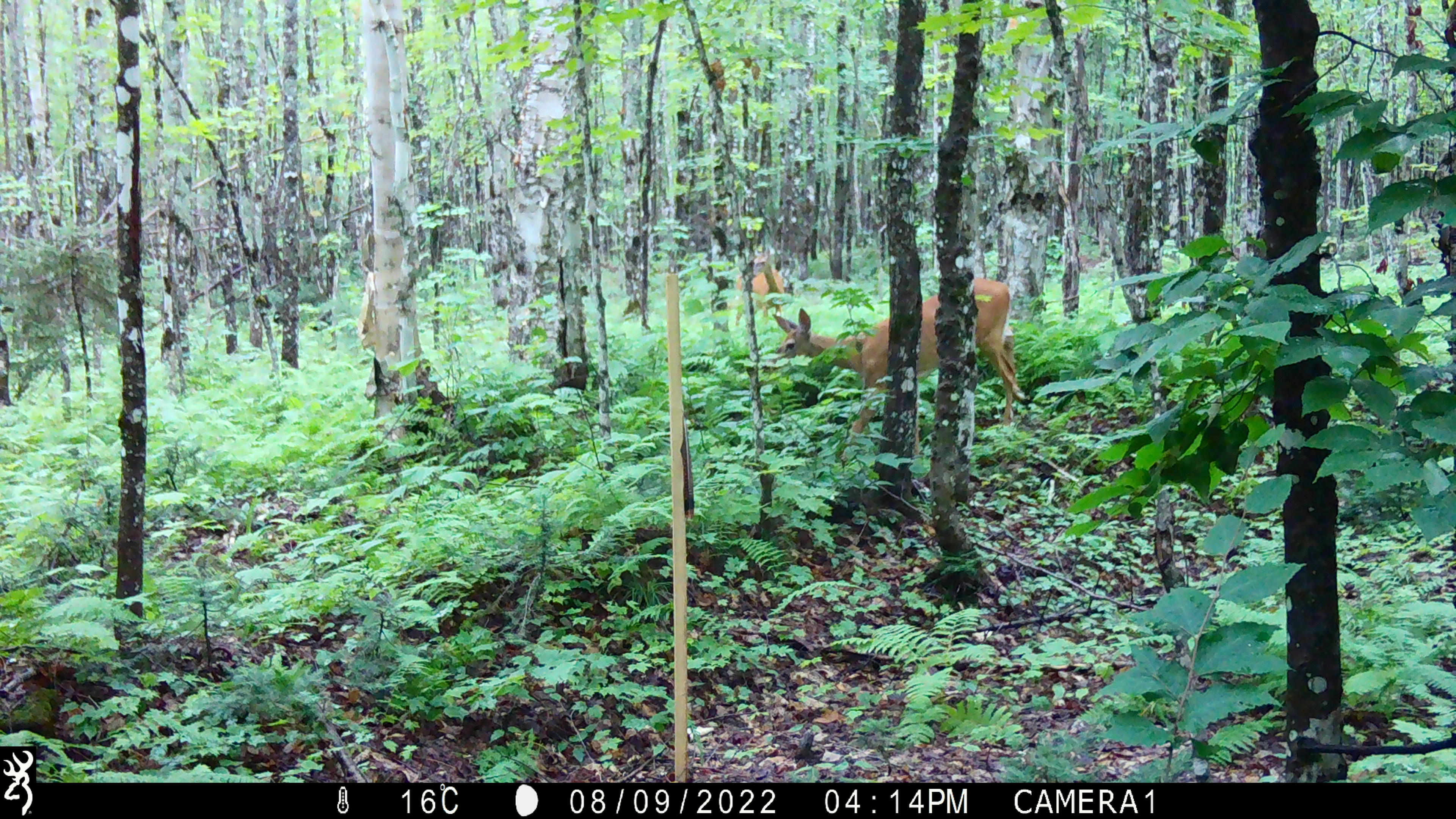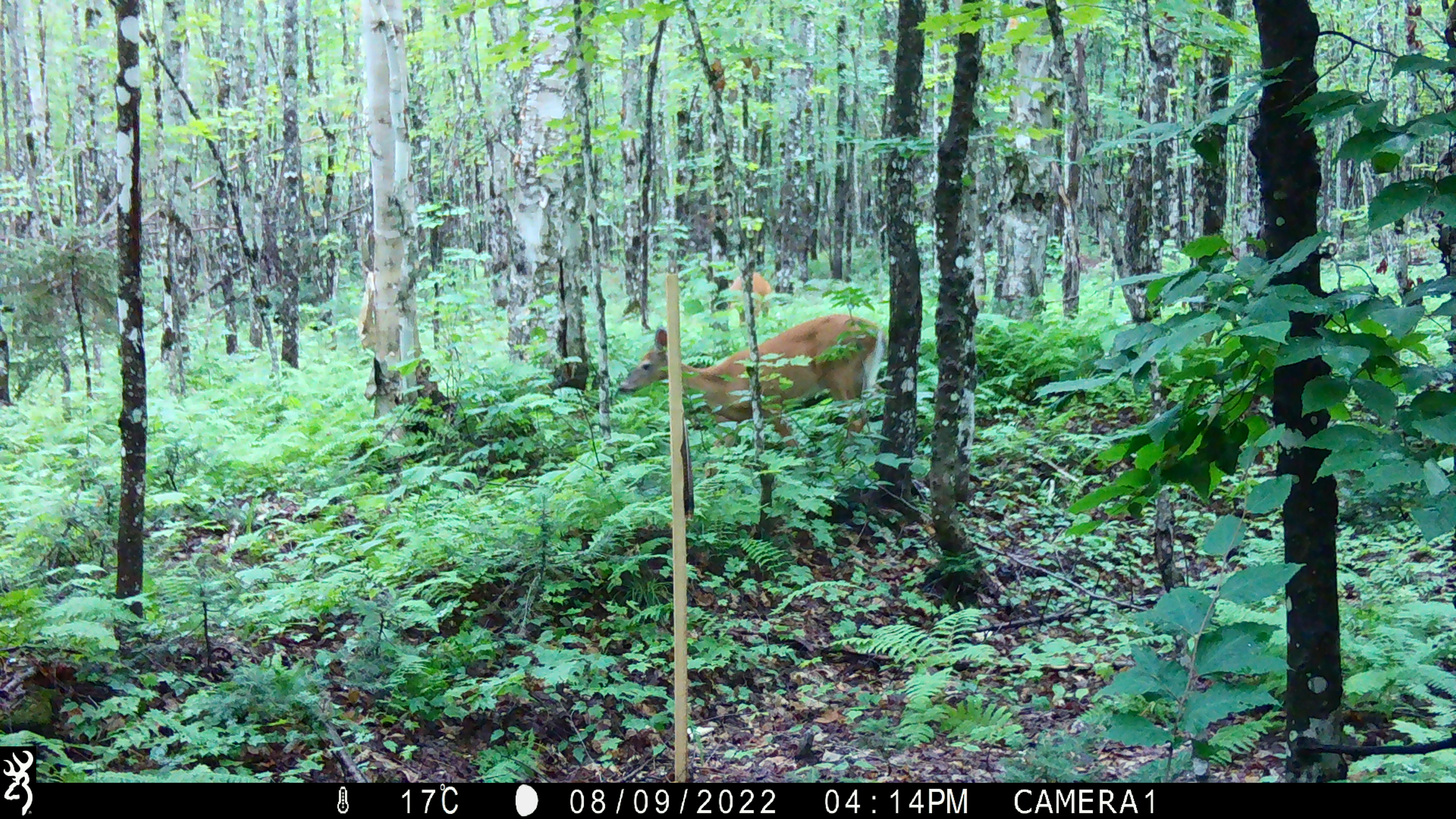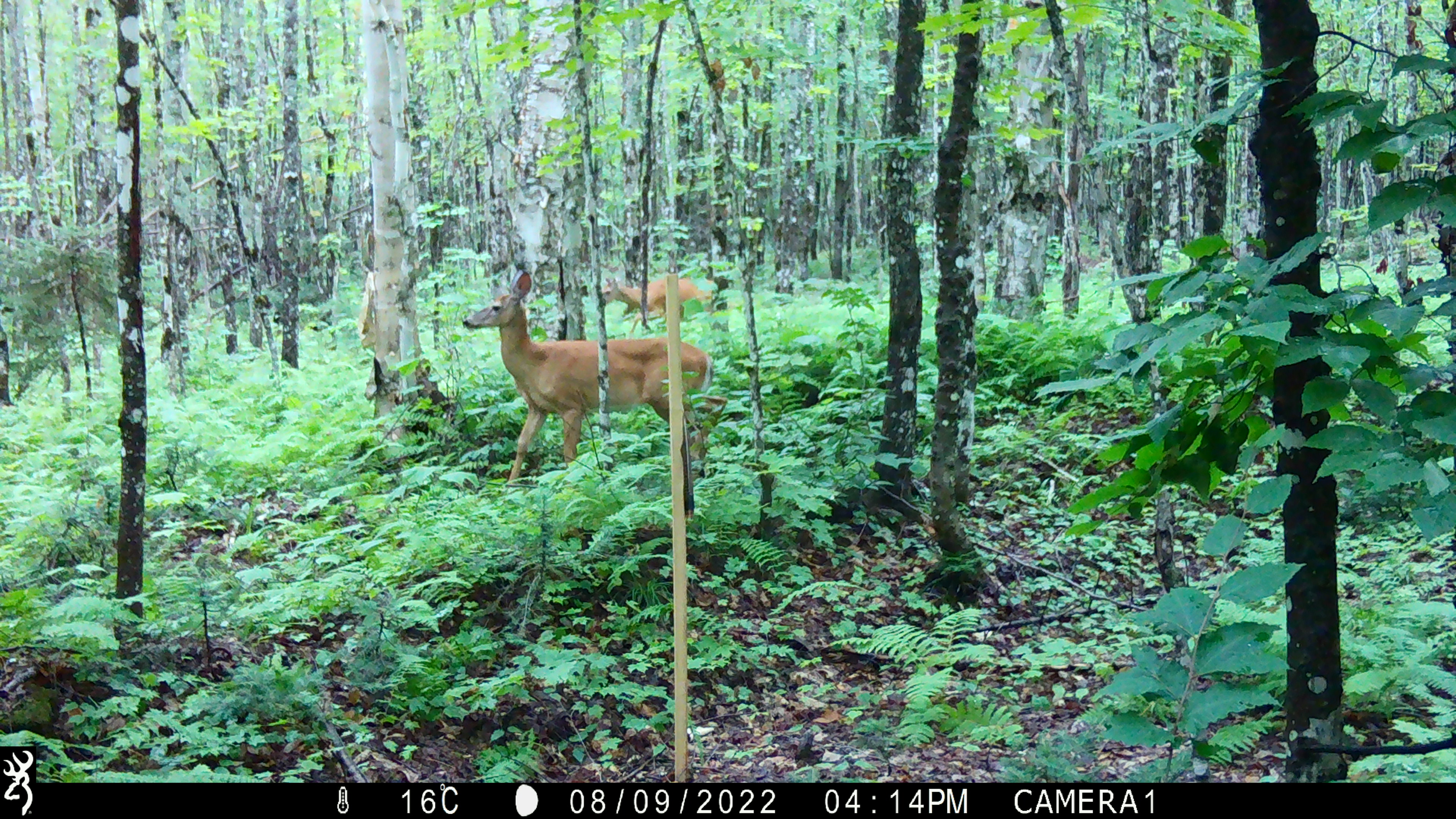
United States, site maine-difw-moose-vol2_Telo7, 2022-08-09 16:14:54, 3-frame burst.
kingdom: Animalia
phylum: Chordata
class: Mammalia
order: Artiodactyla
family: Cervidae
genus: Odocoileus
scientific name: Odocoileus virginianus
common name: white-tailed deer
White-tailed deer (Odocoileus virginianus).